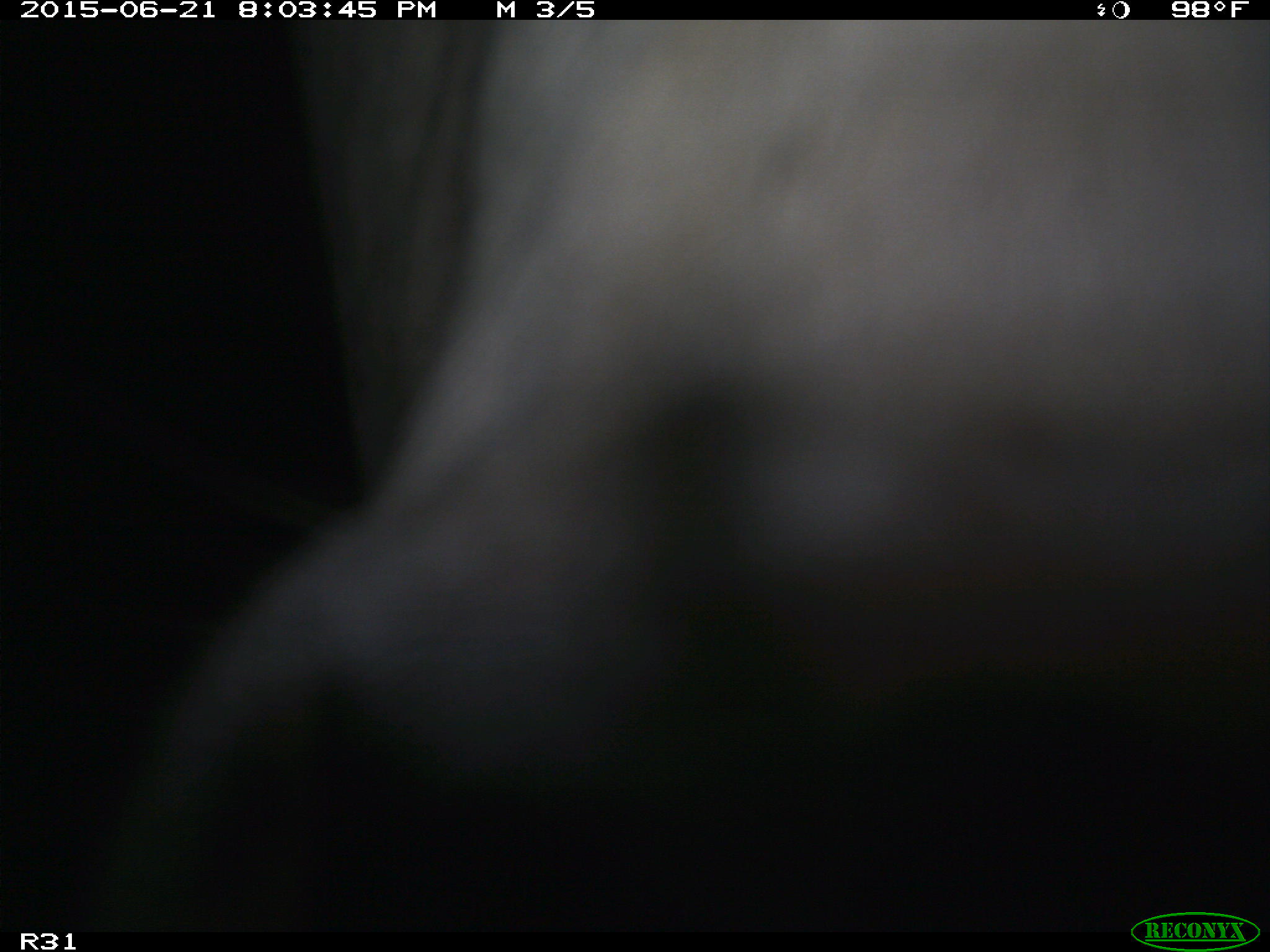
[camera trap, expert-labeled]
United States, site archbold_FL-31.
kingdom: Animalia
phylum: Chordata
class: Mammalia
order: Artiodactyla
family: Bovidae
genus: Bos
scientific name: Bos taurus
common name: domestic cow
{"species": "Bos taurus (domestic cow)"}